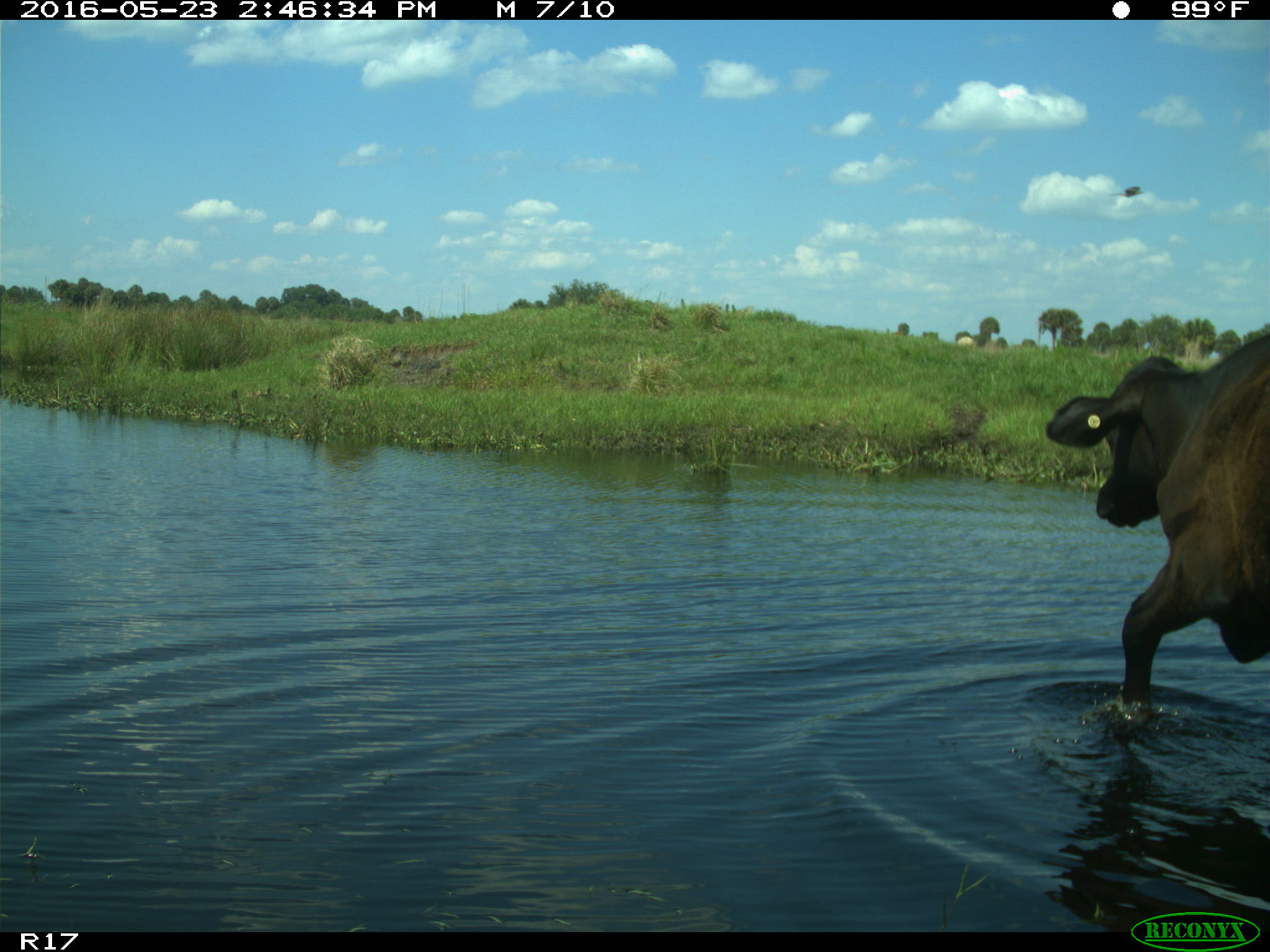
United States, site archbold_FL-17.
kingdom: Animalia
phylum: Chordata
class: Mammalia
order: Artiodactyla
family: Bovidae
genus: Bos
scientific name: Bos taurus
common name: domestic cow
Bos taurus (domestic cow).